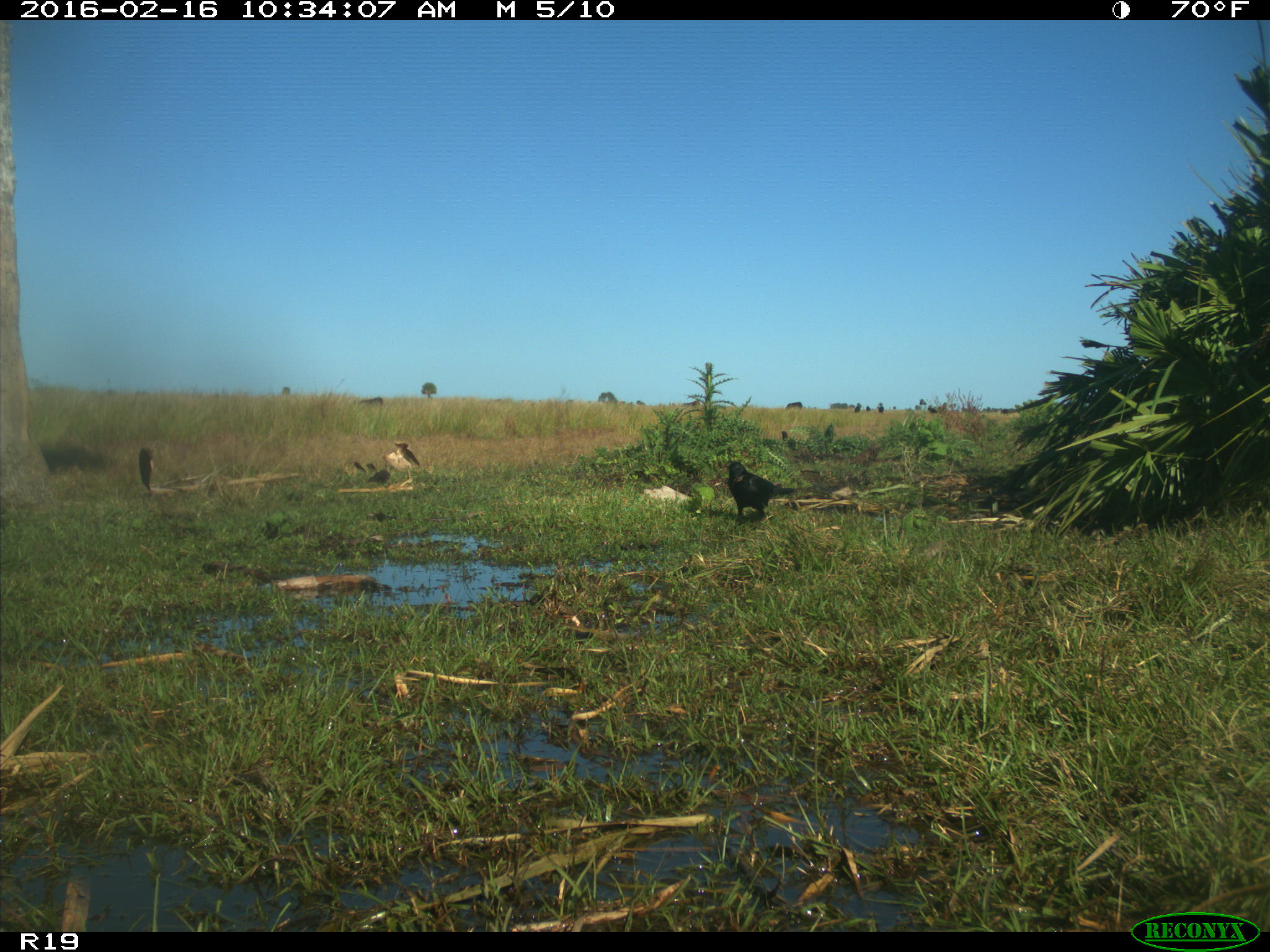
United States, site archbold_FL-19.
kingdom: Animalia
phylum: Chordata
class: Aves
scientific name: Aves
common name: birds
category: unidentified bird